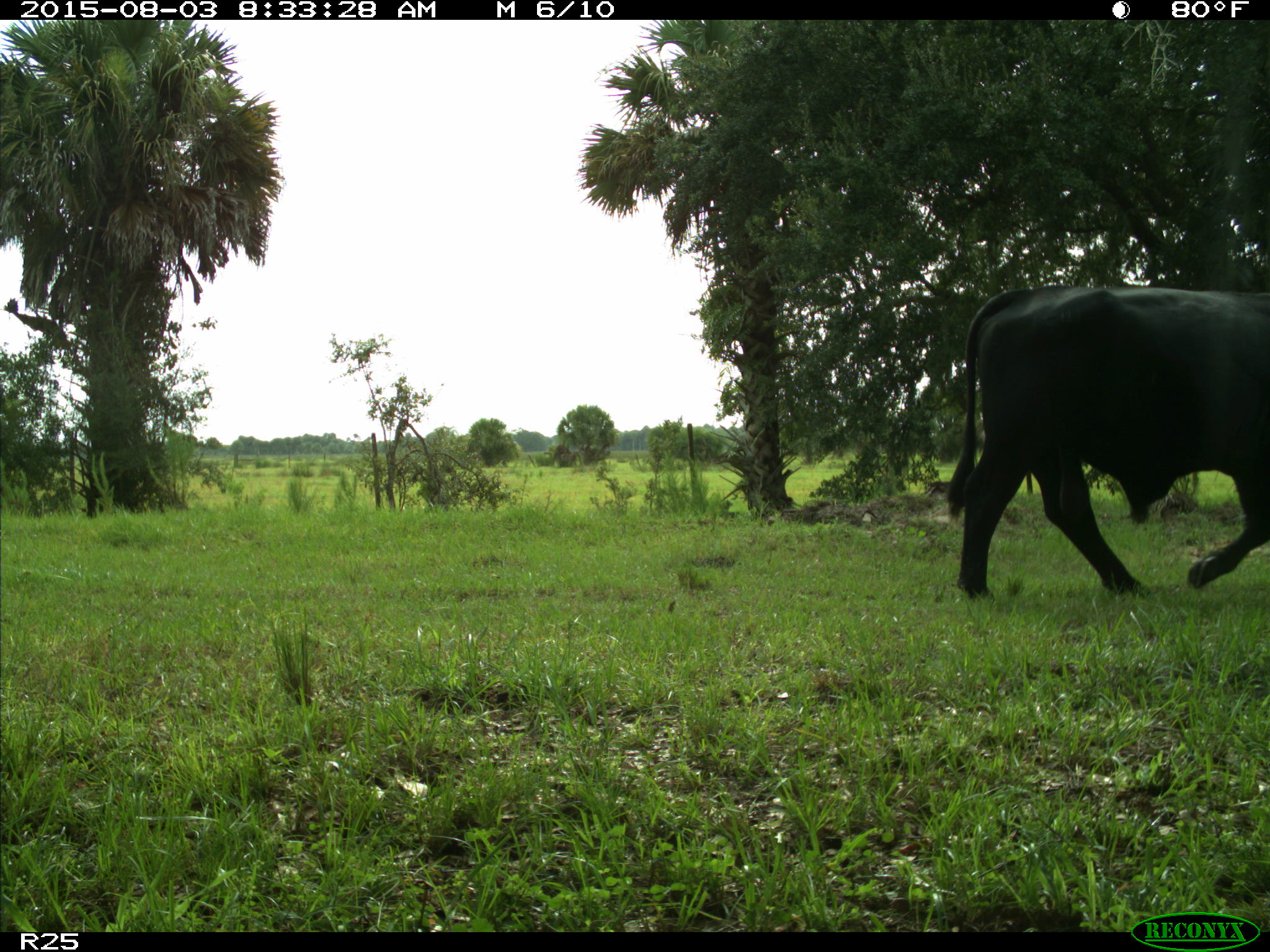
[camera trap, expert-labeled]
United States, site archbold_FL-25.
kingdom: Animalia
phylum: Chordata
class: Mammalia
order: Artiodactyla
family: Bovidae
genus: Bos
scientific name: Bos taurus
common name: domestic cow